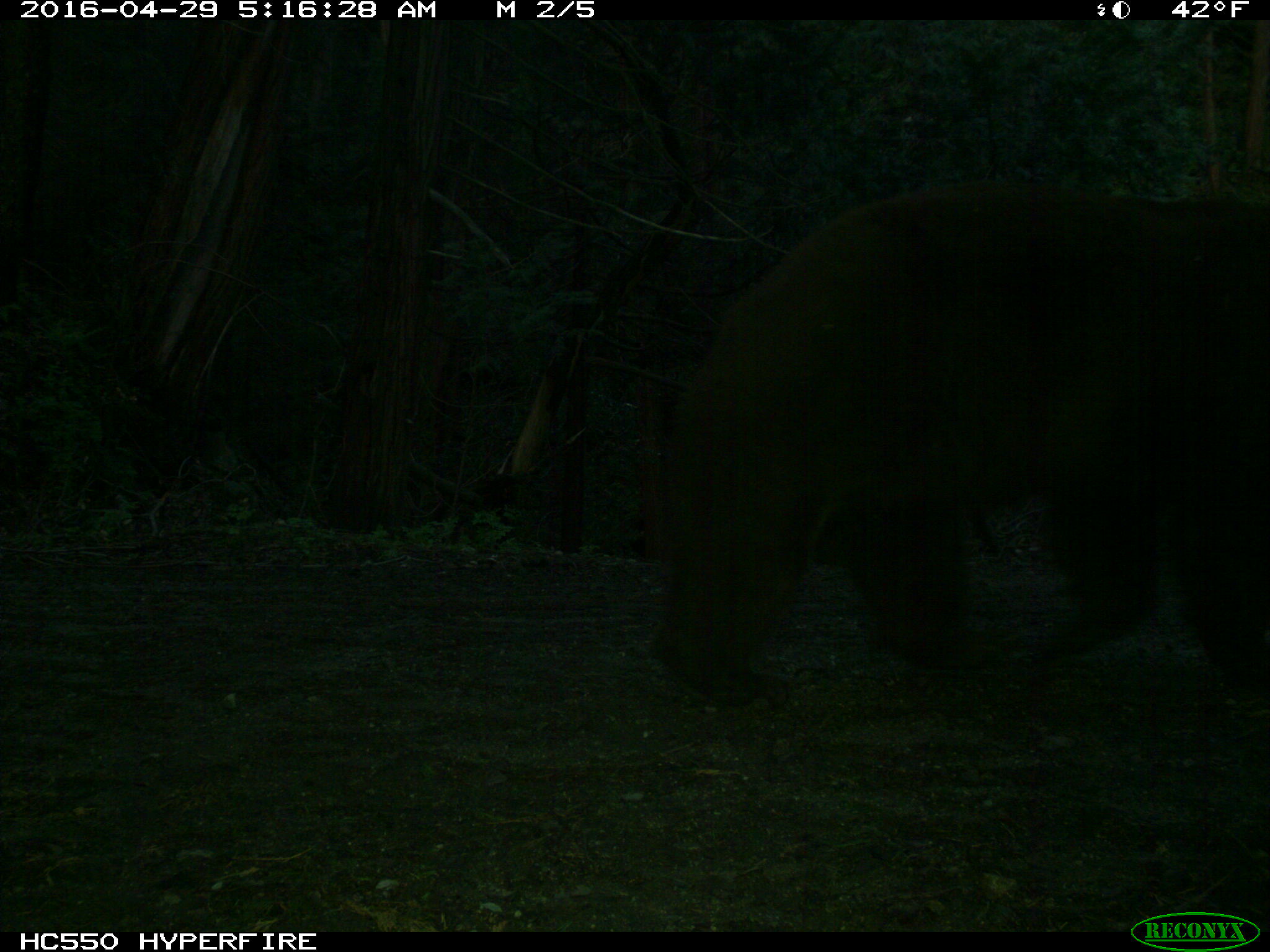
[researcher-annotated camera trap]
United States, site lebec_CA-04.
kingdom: Animalia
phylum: Chordata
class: Mammalia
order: Carnivora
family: Ursidae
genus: Ursus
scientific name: Ursus americanus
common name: american black bear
Ursus americanus (american black bear).